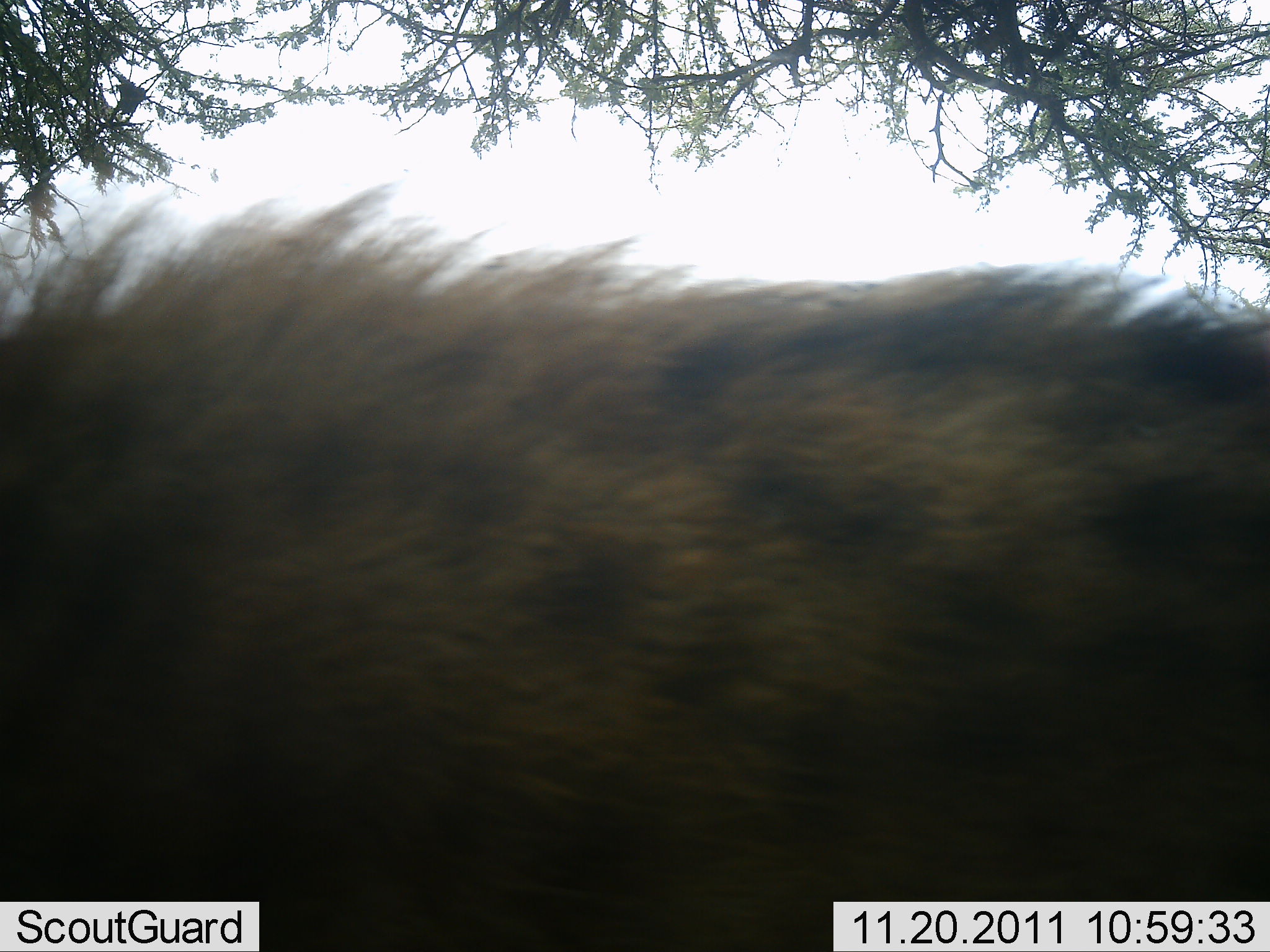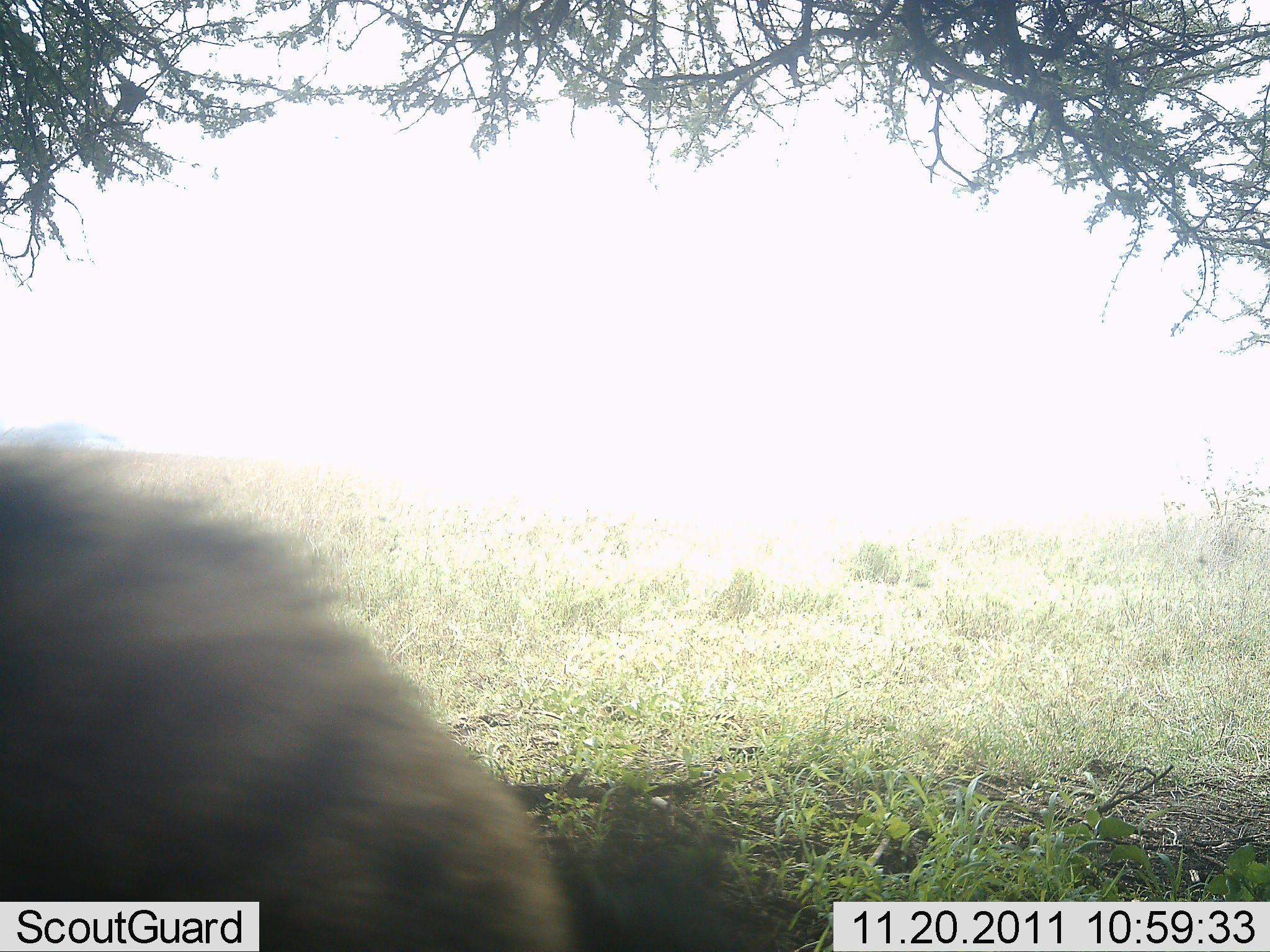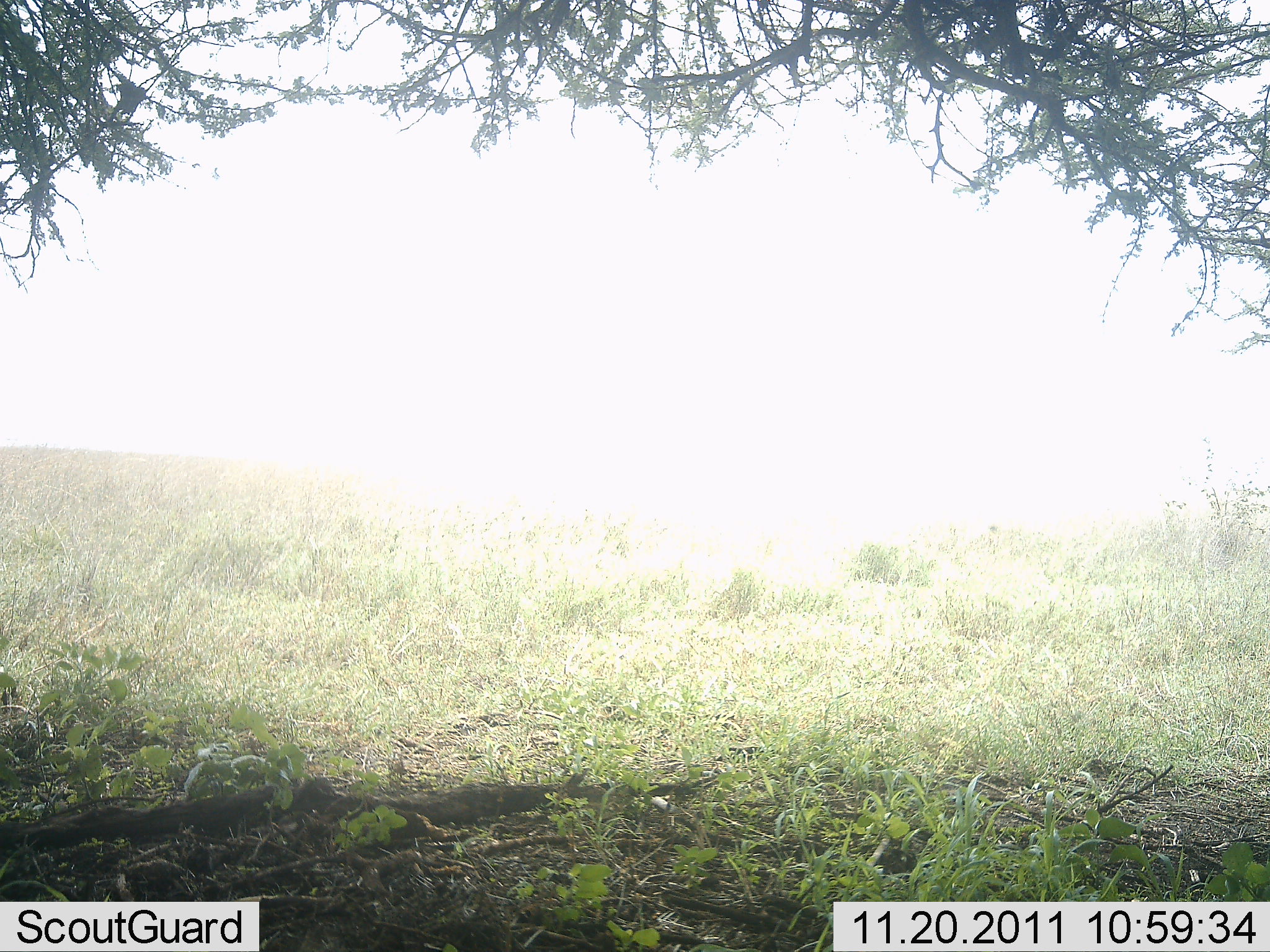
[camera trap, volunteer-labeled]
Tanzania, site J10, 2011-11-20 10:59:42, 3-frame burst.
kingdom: Animalia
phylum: Chordata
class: Mammalia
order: Carnivora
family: Hyaenidae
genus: Crocuta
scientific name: Crocuta crocuta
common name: spotted hyena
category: hyenaspotted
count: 1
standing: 7%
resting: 0%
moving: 93%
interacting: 0%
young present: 0%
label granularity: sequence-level